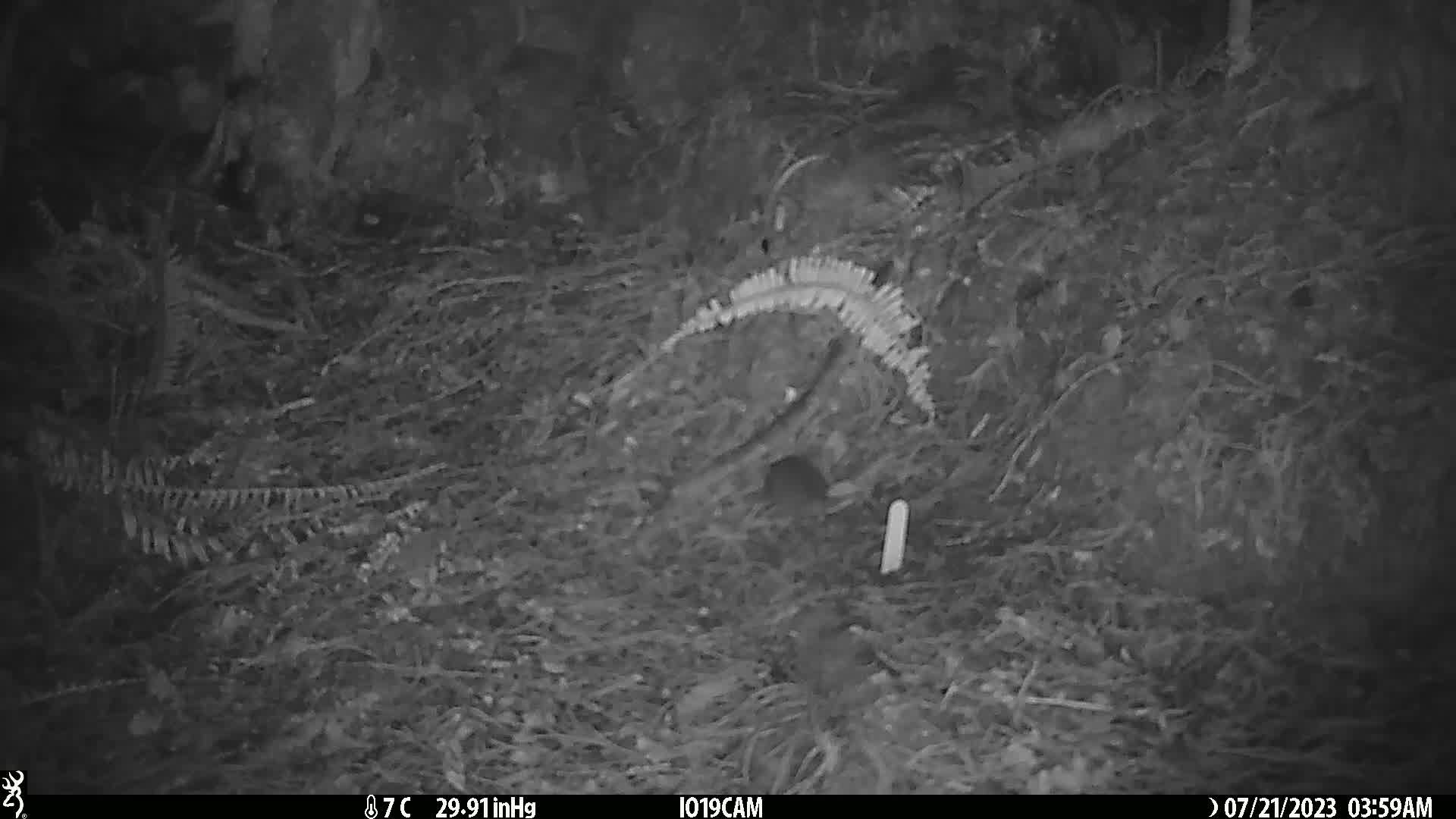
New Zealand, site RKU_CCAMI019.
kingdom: Animalia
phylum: Chordata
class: Mammalia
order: Rodentia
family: Muridae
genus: Rattus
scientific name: Rattus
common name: rat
Rat (Rattus).